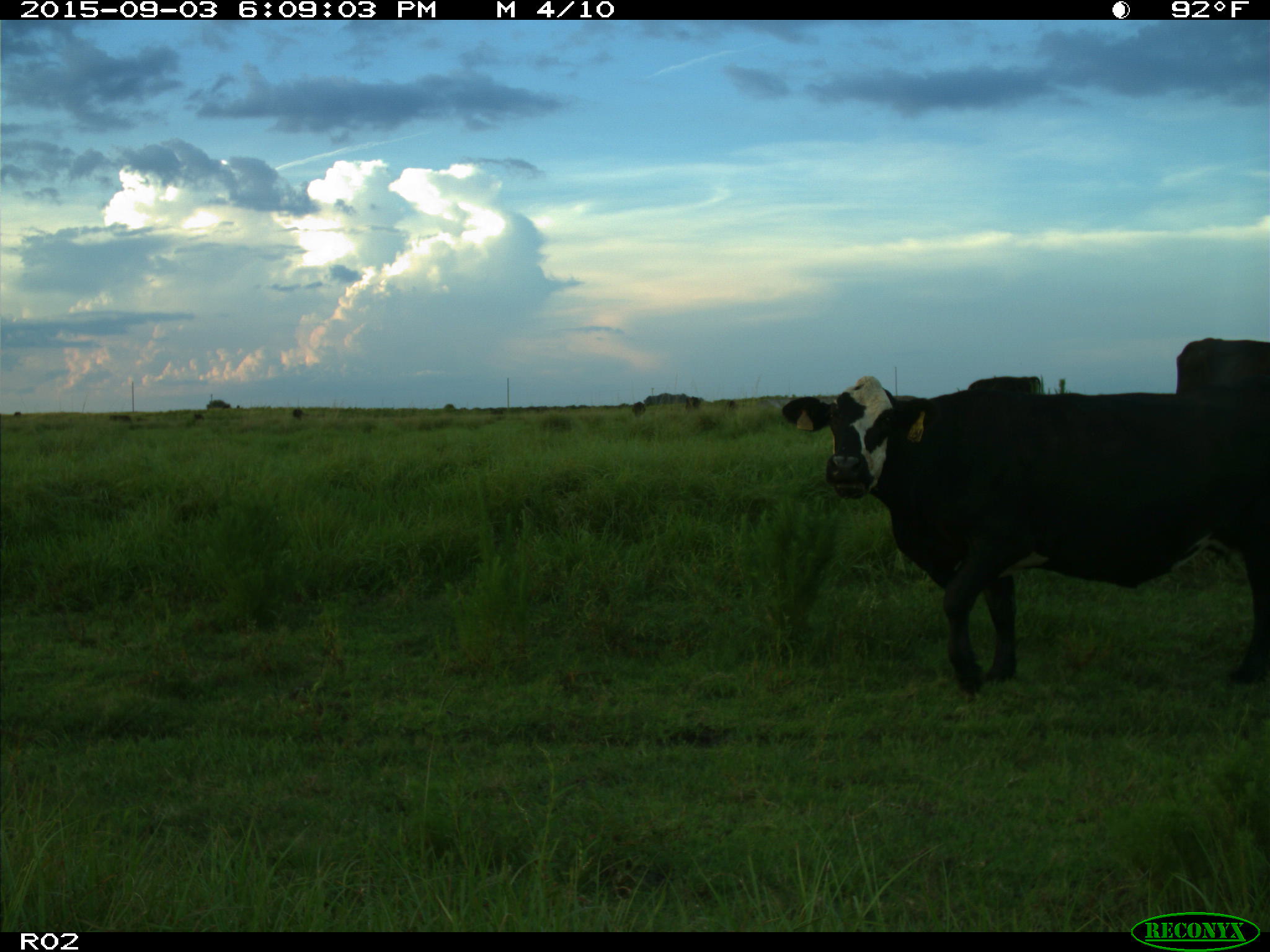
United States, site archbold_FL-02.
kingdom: Animalia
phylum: Chordata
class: Mammalia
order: Artiodactyla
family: Bovidae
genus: Bos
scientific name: Bos taurus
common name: domestic cow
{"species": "Bos taurus (domestic cow)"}